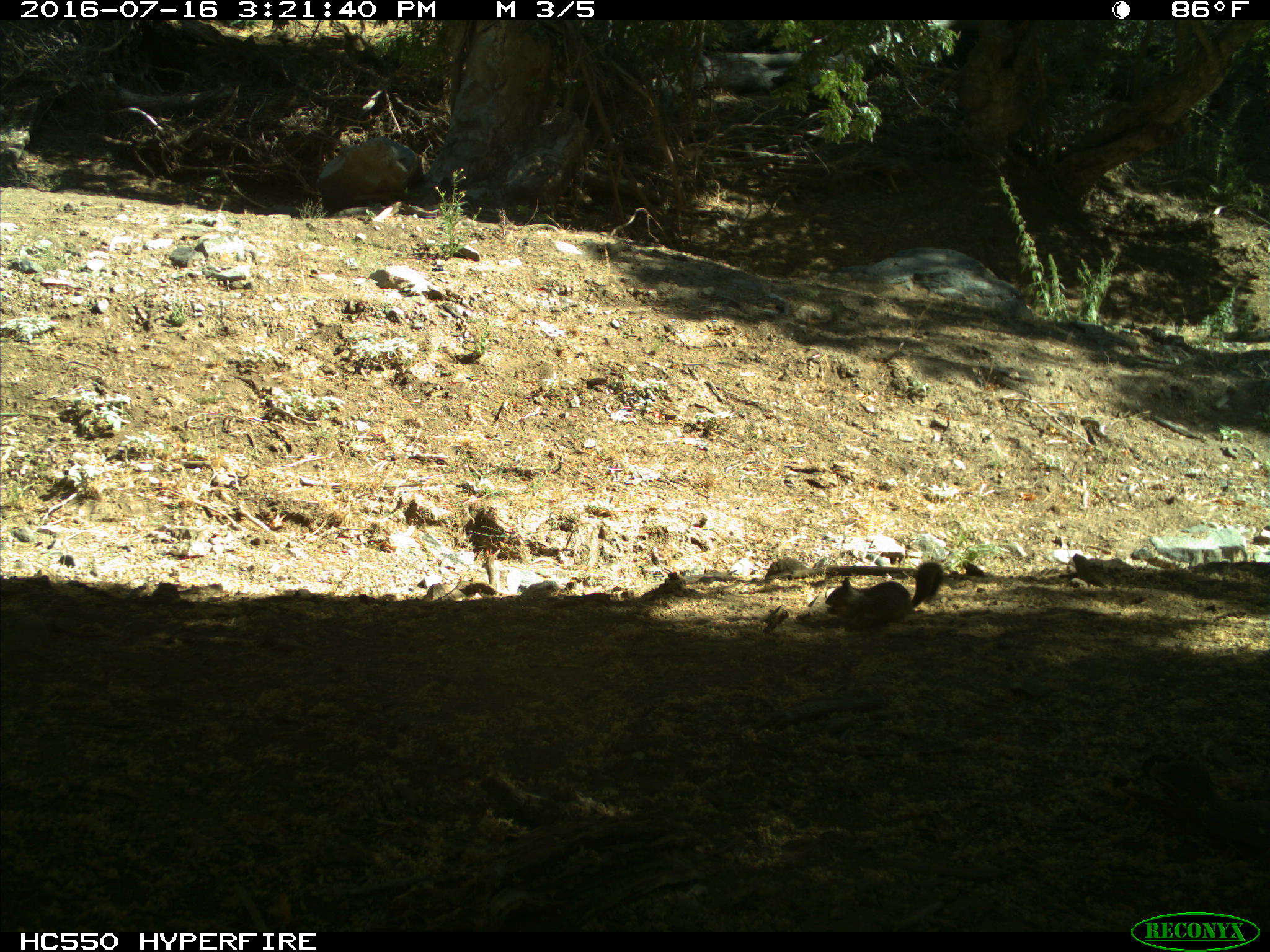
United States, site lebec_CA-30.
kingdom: Animalia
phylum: Chordata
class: Mammalia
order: Rodentia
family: Sciuridae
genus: Otospermophilus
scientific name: Otospermophilus beecheyi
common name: california ground squirrel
Otospermophilus beecheyi (california ground squirrel).